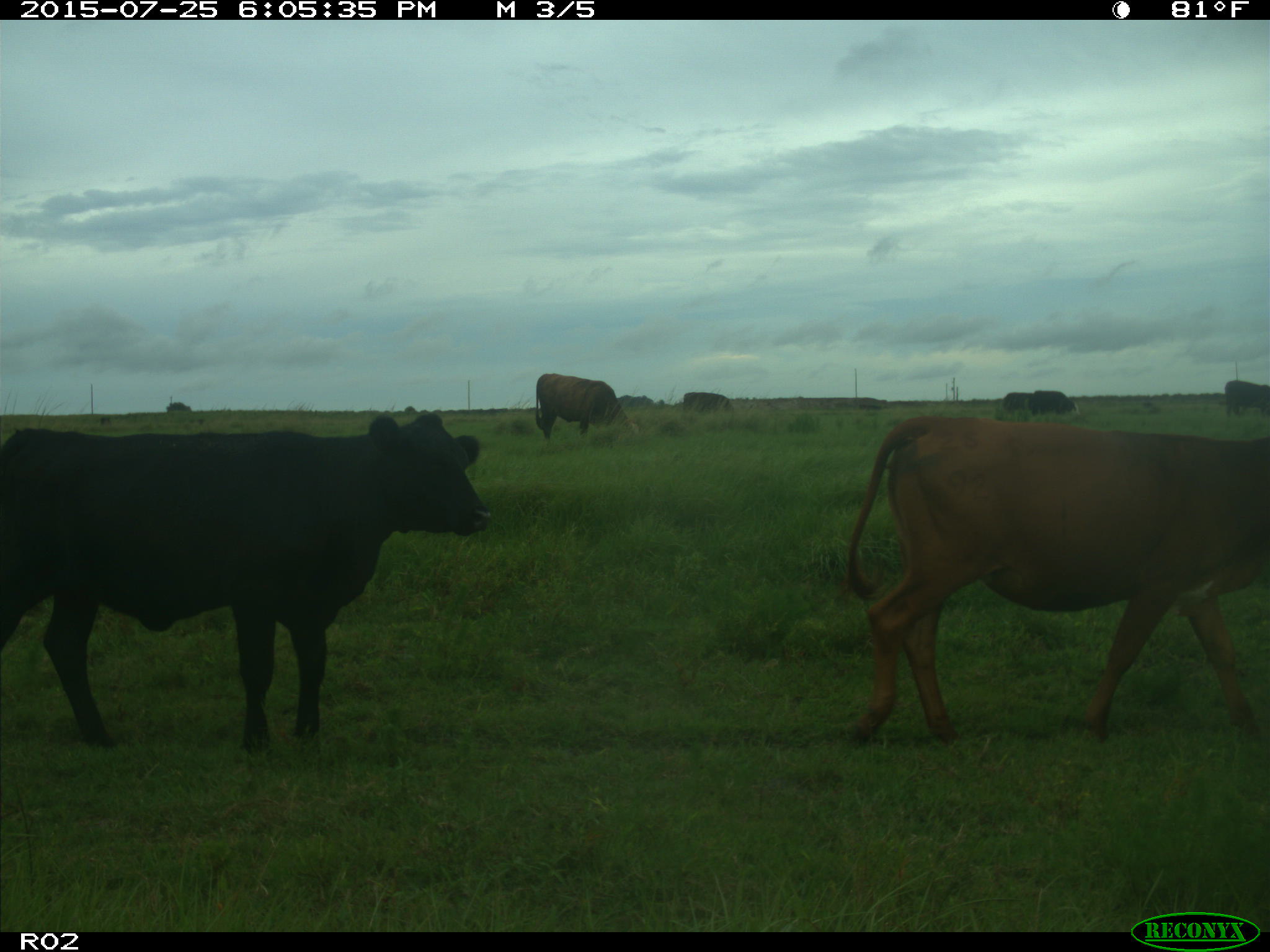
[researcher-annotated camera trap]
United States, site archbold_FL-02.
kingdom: Animalia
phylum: Chordata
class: Mammalia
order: Artiodactyla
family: Bovidae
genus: Bos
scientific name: Bos taurus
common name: domestic cow